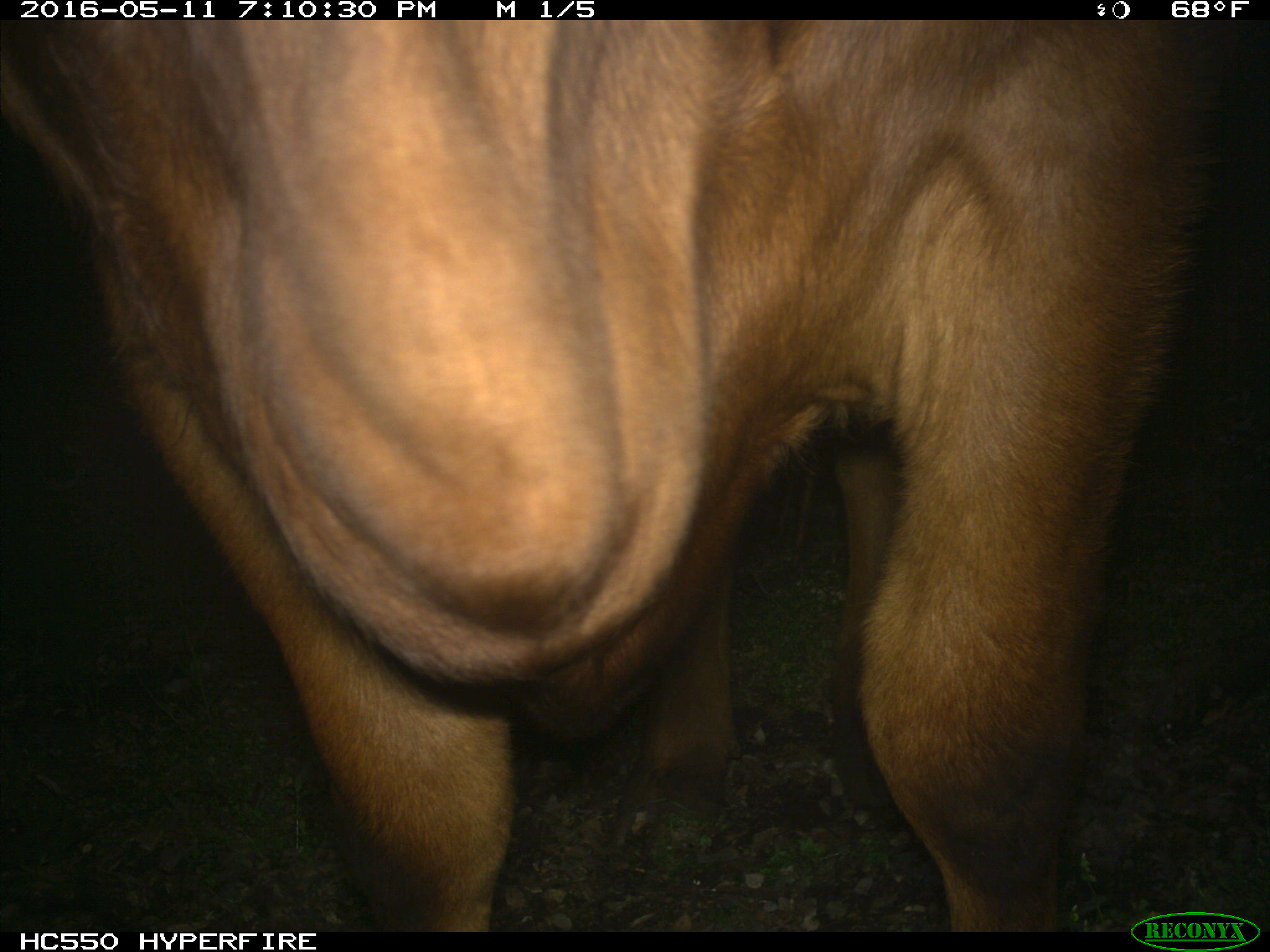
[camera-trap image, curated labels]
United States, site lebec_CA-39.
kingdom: Animalia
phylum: Chordata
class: Mammalia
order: Artiodactyla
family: Bovidae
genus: Bos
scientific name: Bos taurus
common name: domestic cow